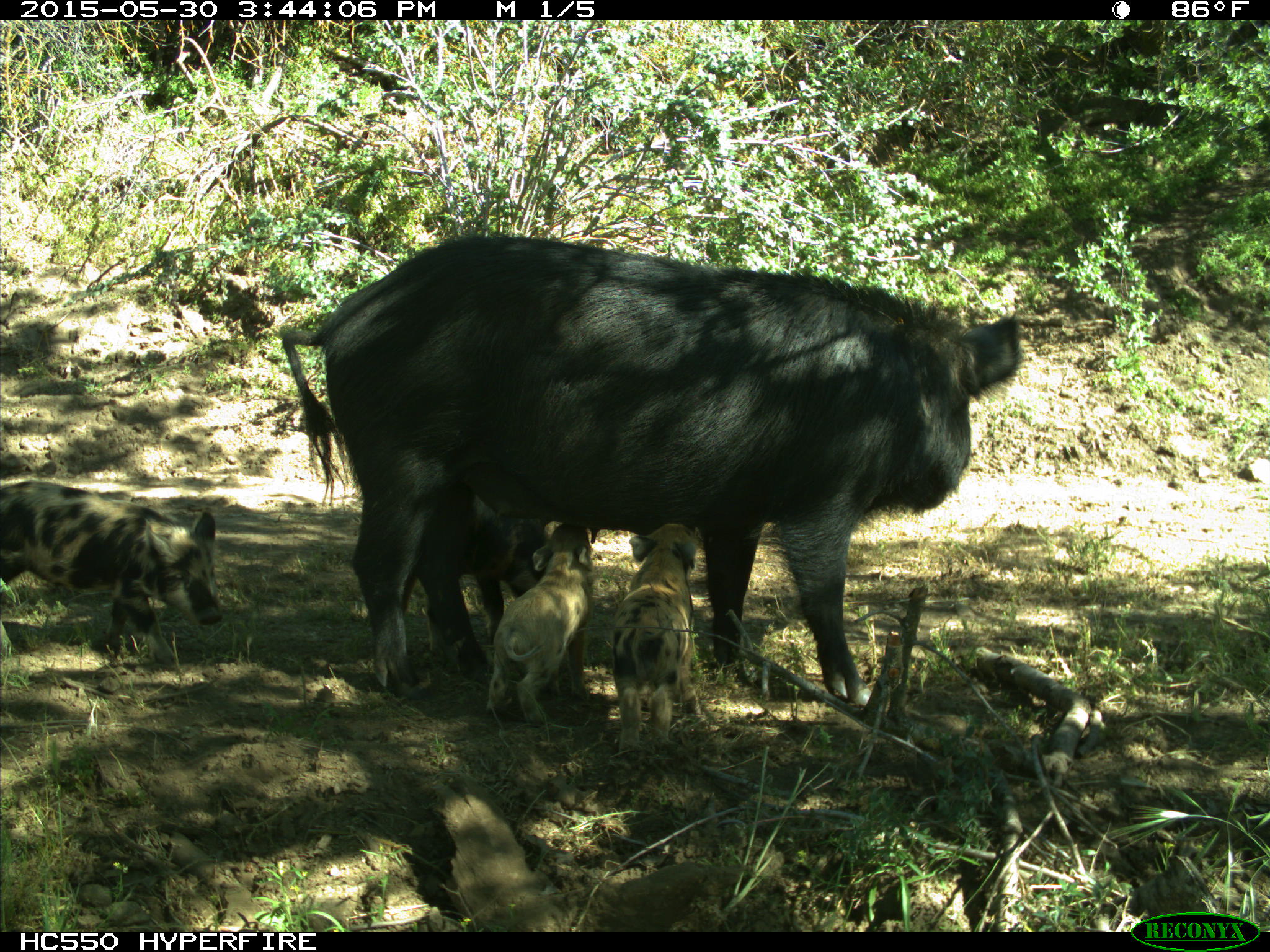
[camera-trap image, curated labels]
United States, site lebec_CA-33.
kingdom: Animalia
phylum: Chordata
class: Mammalia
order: Artiodactyla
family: Suidae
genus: Sus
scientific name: Sus scrofa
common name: wild boar